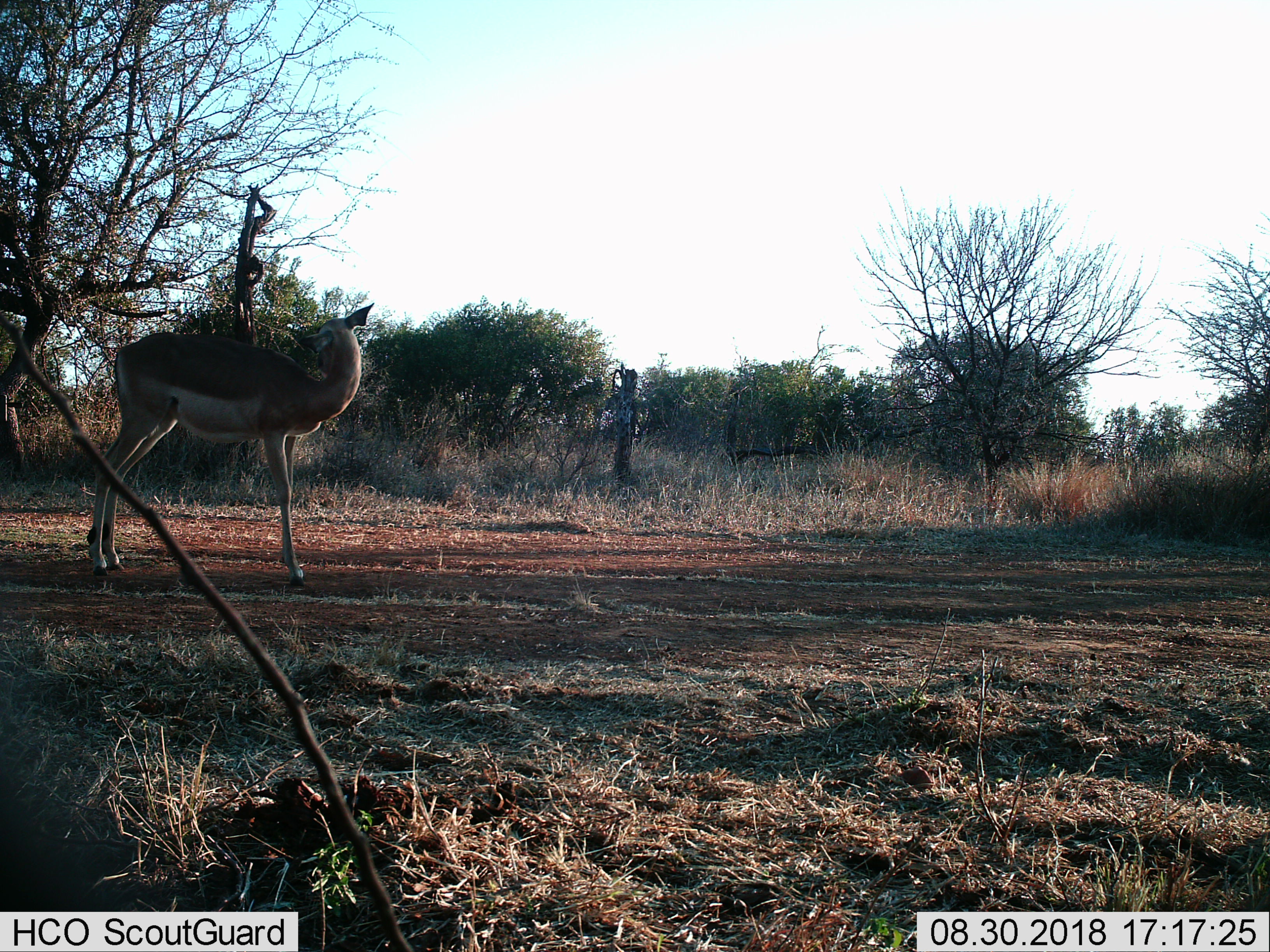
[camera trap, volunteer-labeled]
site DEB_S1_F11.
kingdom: Animalia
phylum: Chordata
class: Mammalia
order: Artiodactyla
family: Bovidae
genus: Aepyceros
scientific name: Aepyceros melampus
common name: impala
Impala (Aepyceros melampus), count 1. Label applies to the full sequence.